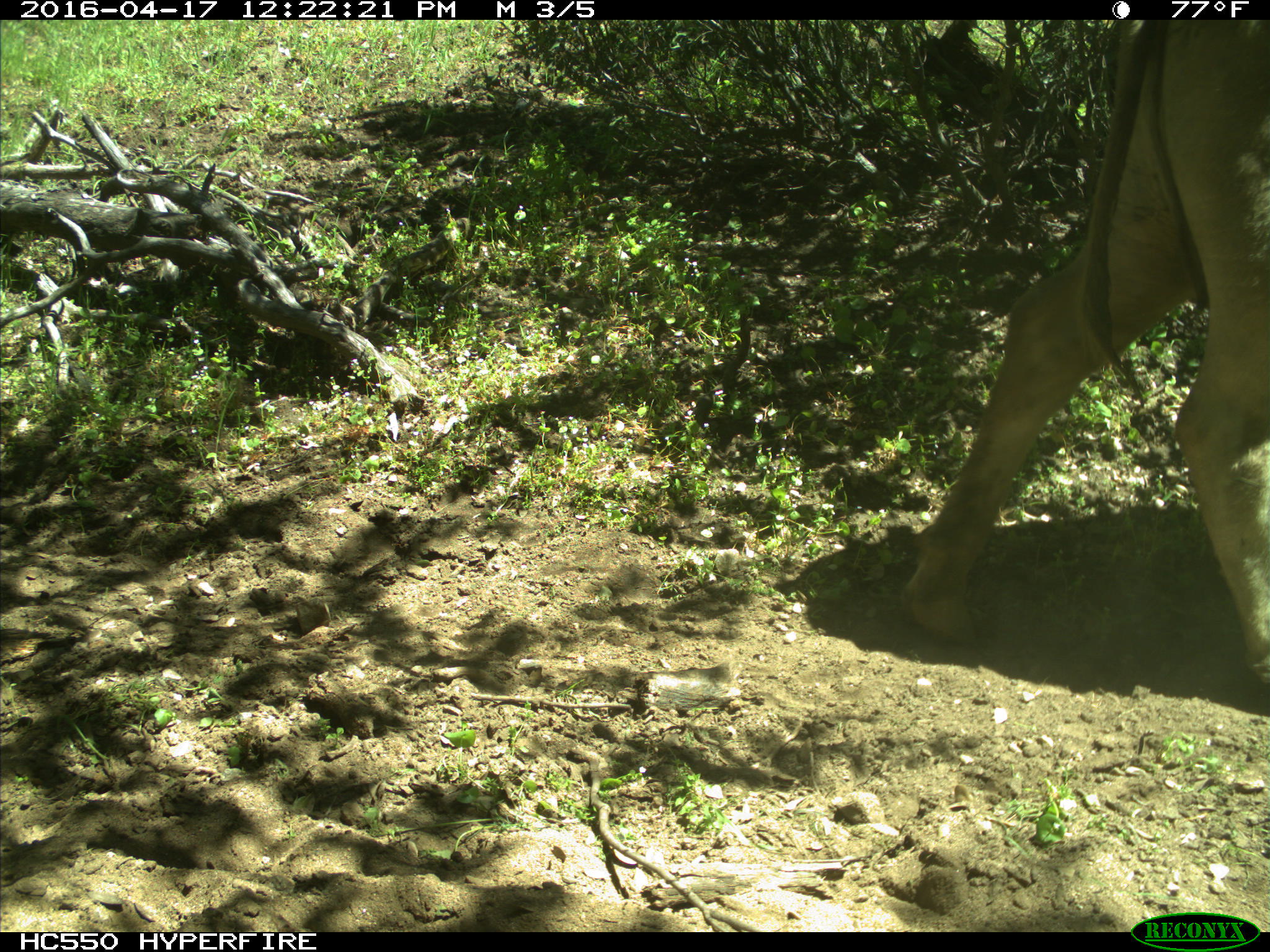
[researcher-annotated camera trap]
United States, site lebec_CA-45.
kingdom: Animalia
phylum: Chordata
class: Mammalia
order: Artiodactyla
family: Bovidae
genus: Bos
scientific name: Bos taurus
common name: domestic cow